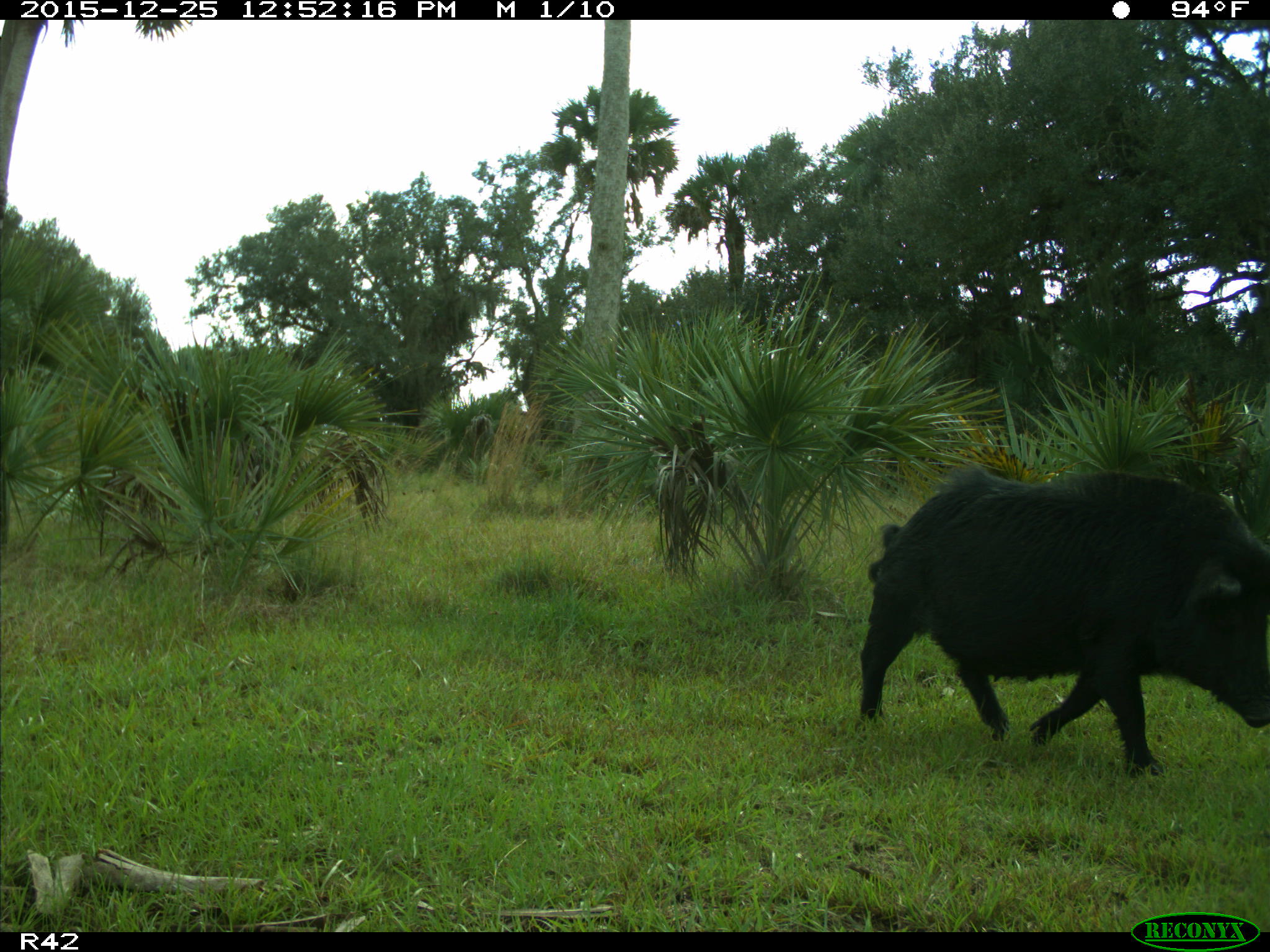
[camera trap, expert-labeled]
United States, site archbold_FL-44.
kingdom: Animalia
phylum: Chordata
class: Mammalia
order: Artiodactyla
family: Suidae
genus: Sus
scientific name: Sus scrofa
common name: wild boar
Sus scrofa (wild boar).